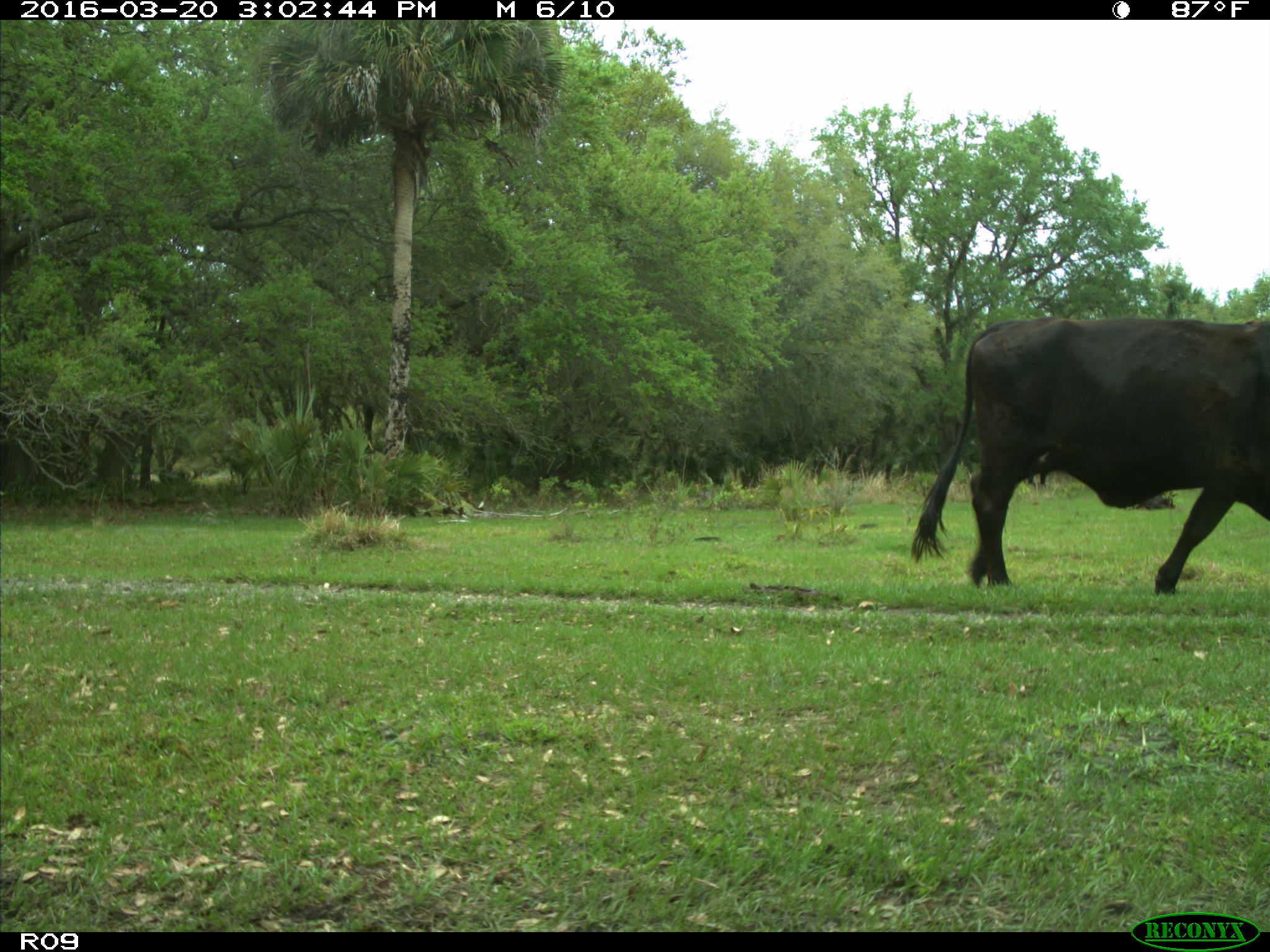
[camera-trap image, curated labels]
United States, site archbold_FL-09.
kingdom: Animalia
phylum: Chordata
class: Mammalia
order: Artiodactyla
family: Bovidae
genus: Bos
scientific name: Bos taurus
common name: domestic cow